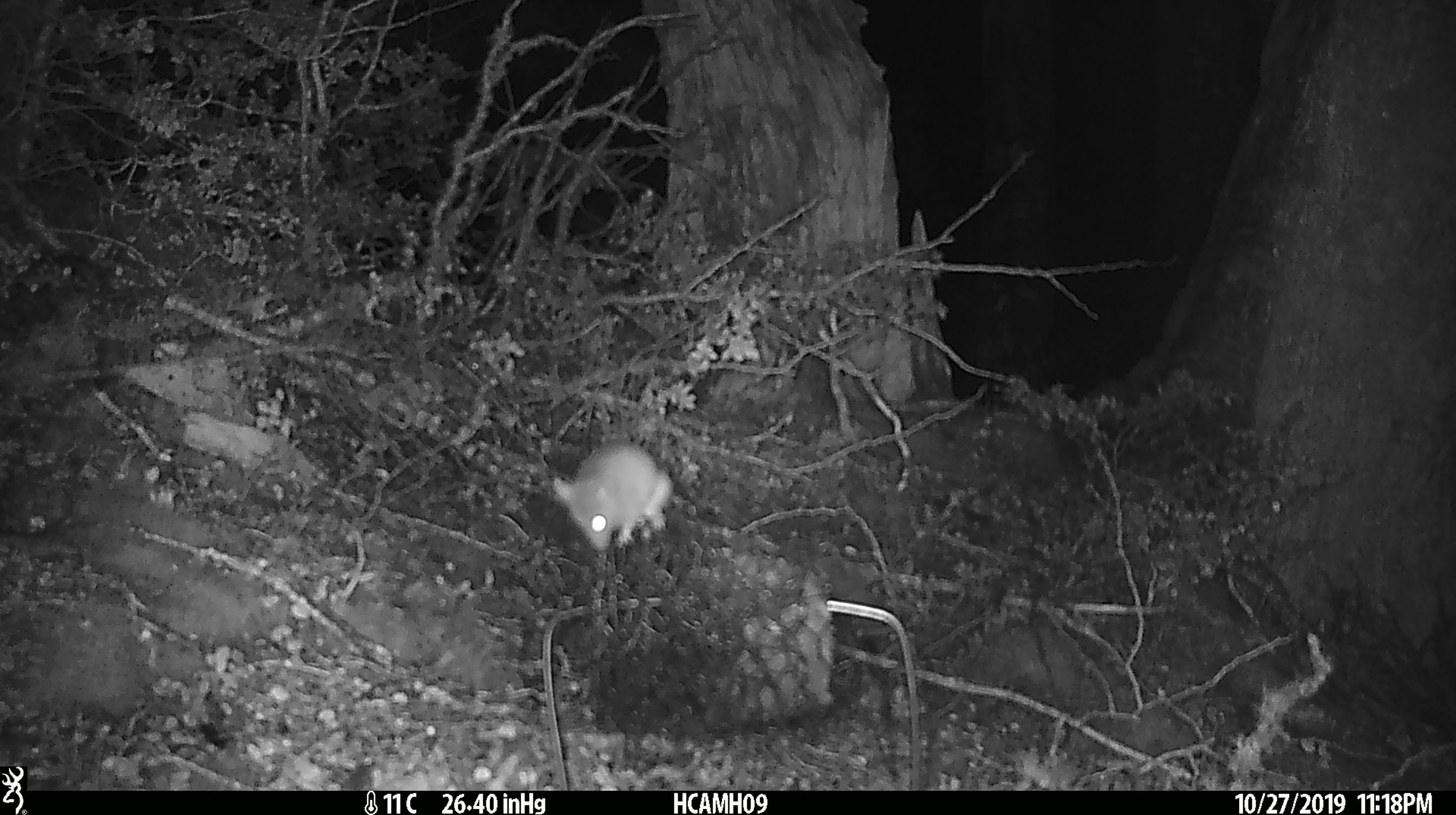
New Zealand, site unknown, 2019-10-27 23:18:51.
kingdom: Animalia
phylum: Chordata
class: Mammalia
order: Rodentia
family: Muridae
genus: Mus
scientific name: Mus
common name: mouse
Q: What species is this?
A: Mouse (Mus).